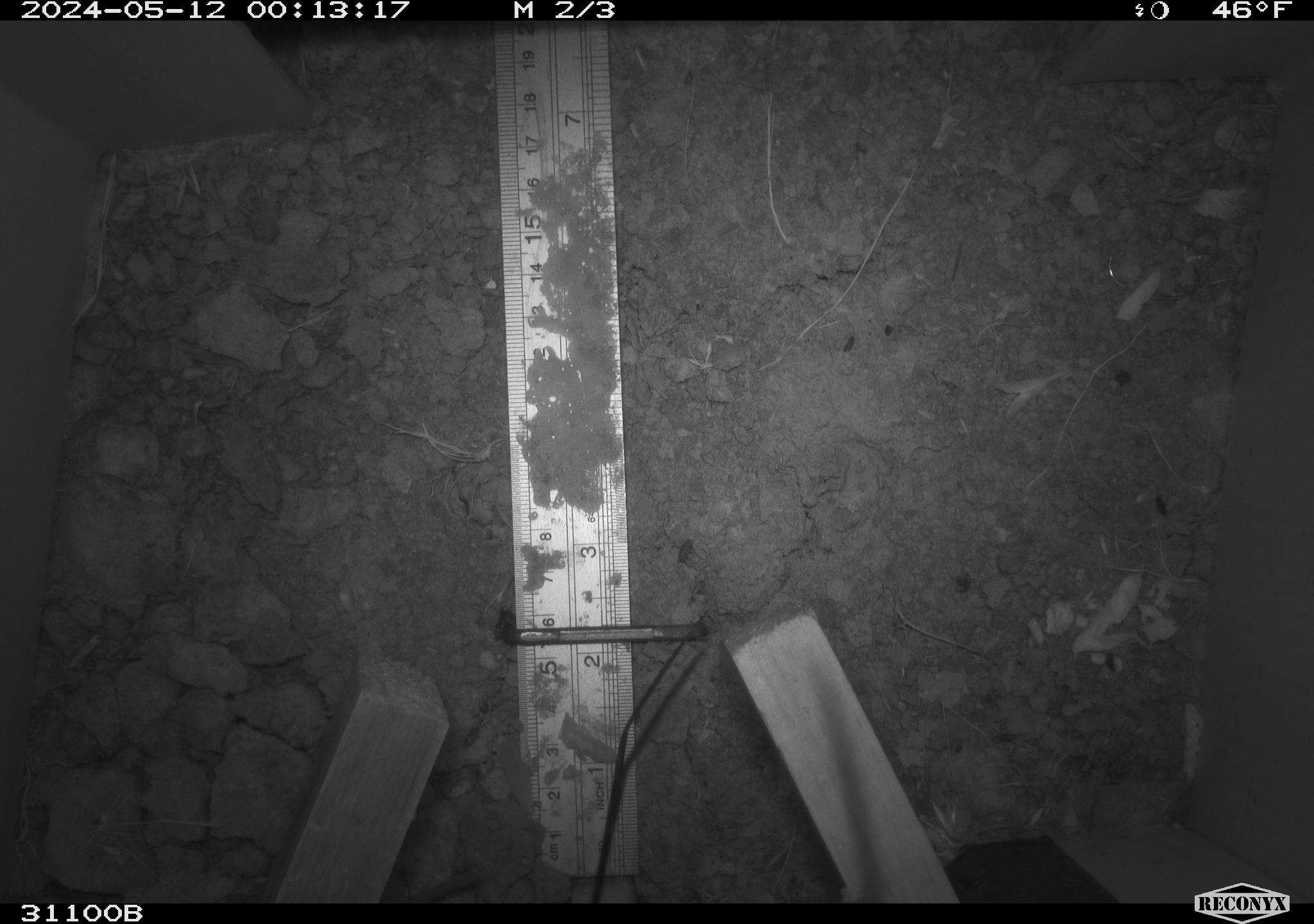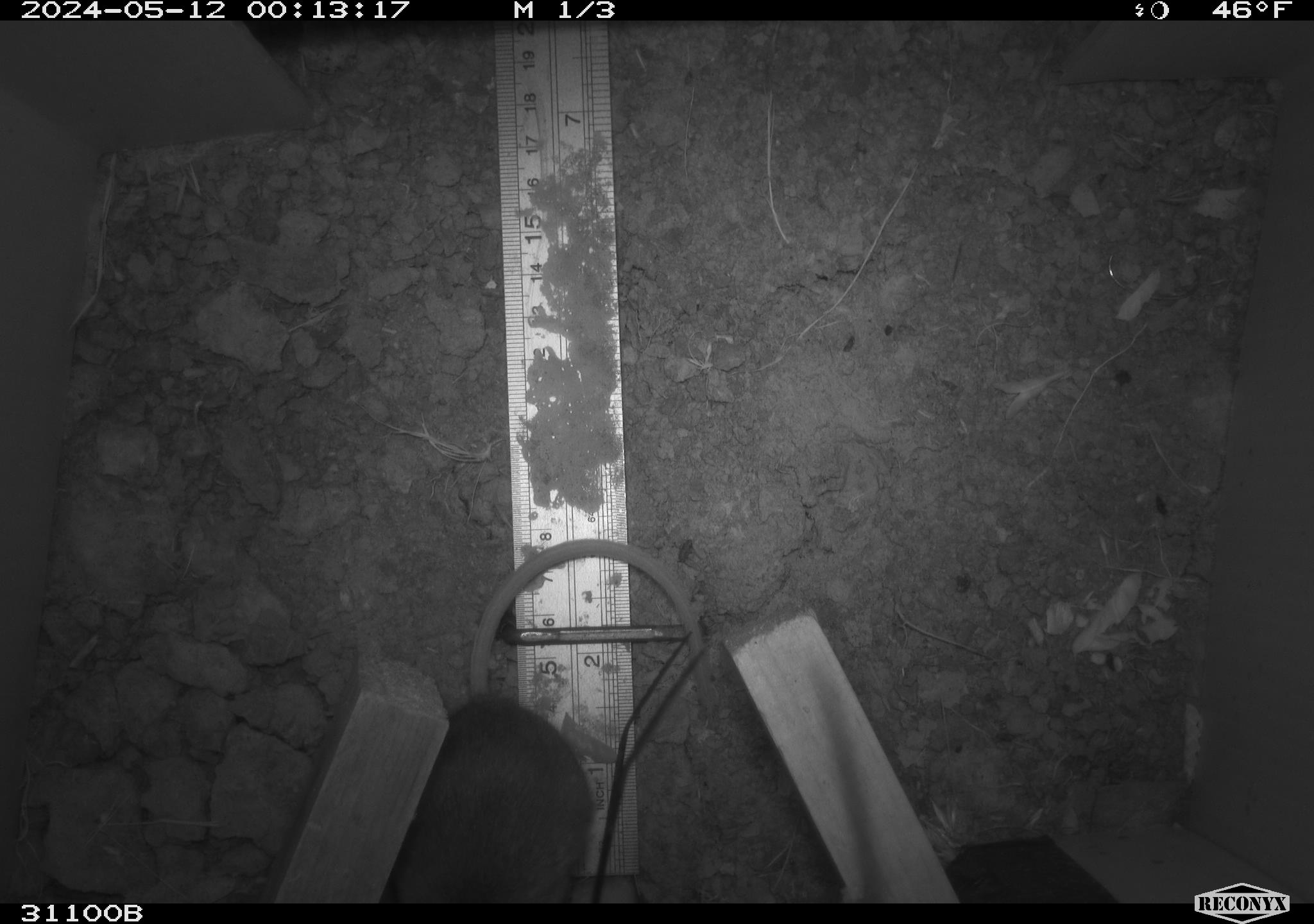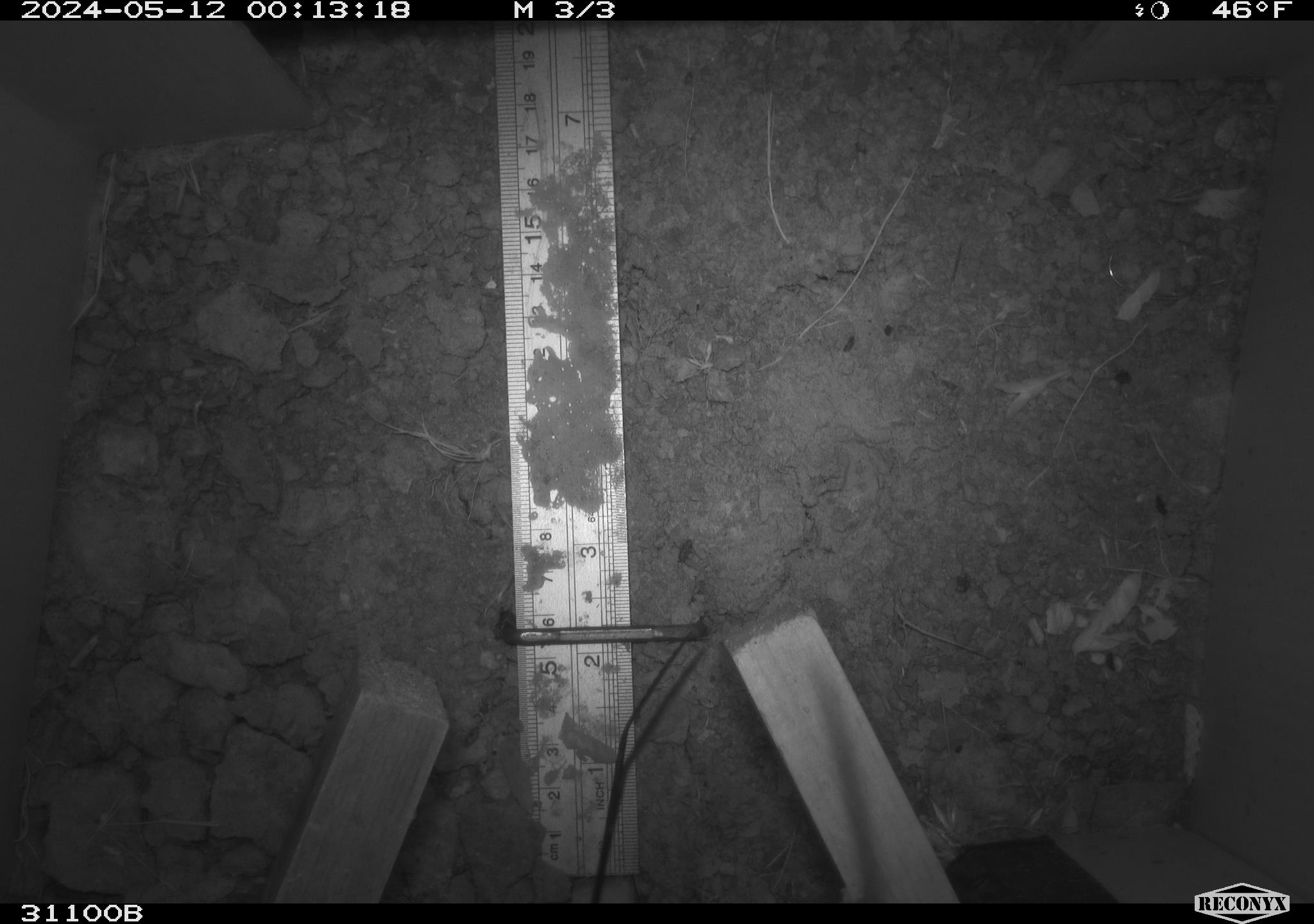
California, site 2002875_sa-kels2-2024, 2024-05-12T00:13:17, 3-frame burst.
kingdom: Animalia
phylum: Chordata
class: Mammalia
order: Rodentia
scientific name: Rodentia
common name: rodent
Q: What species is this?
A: Rodent (Rodentia).